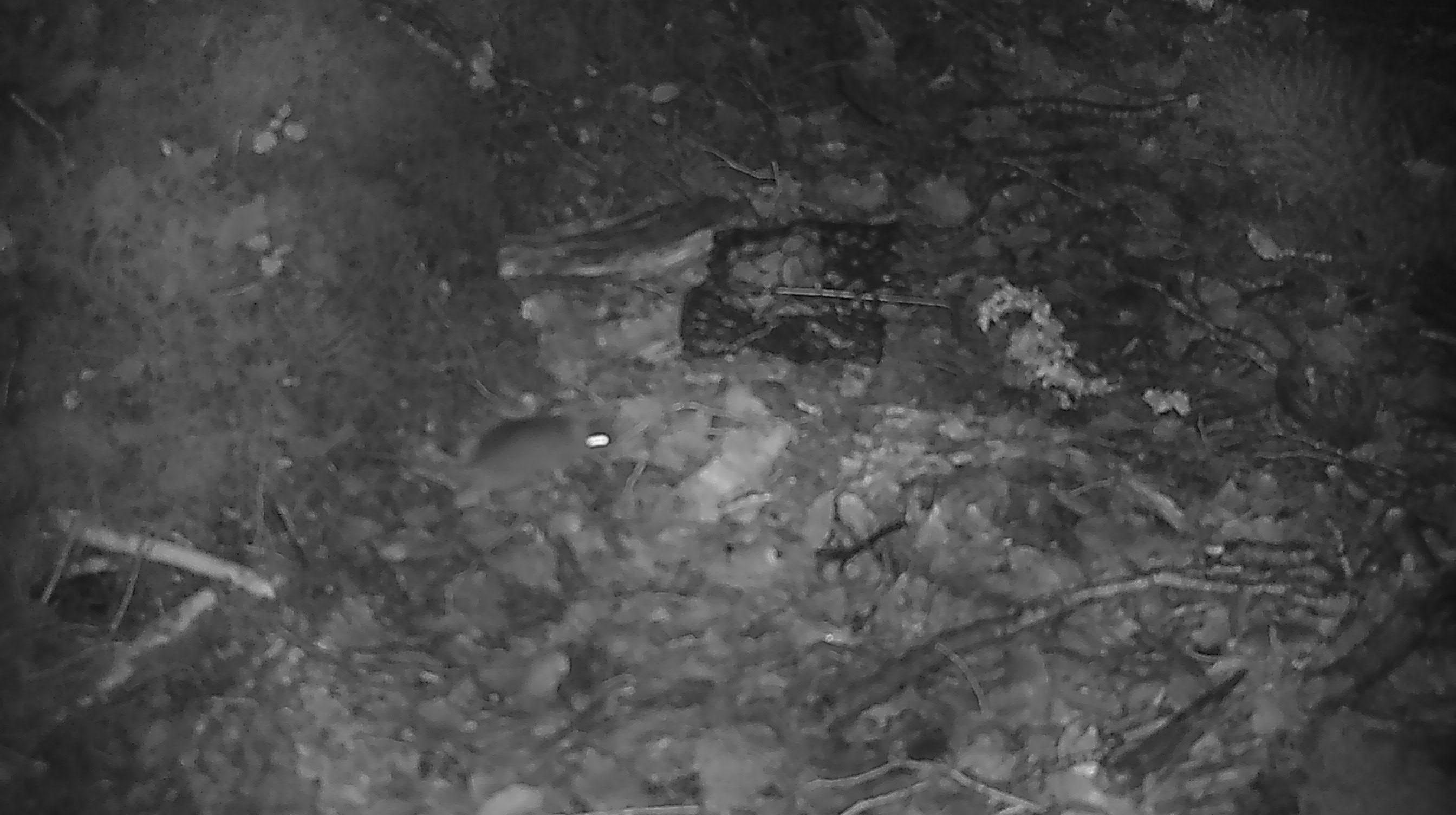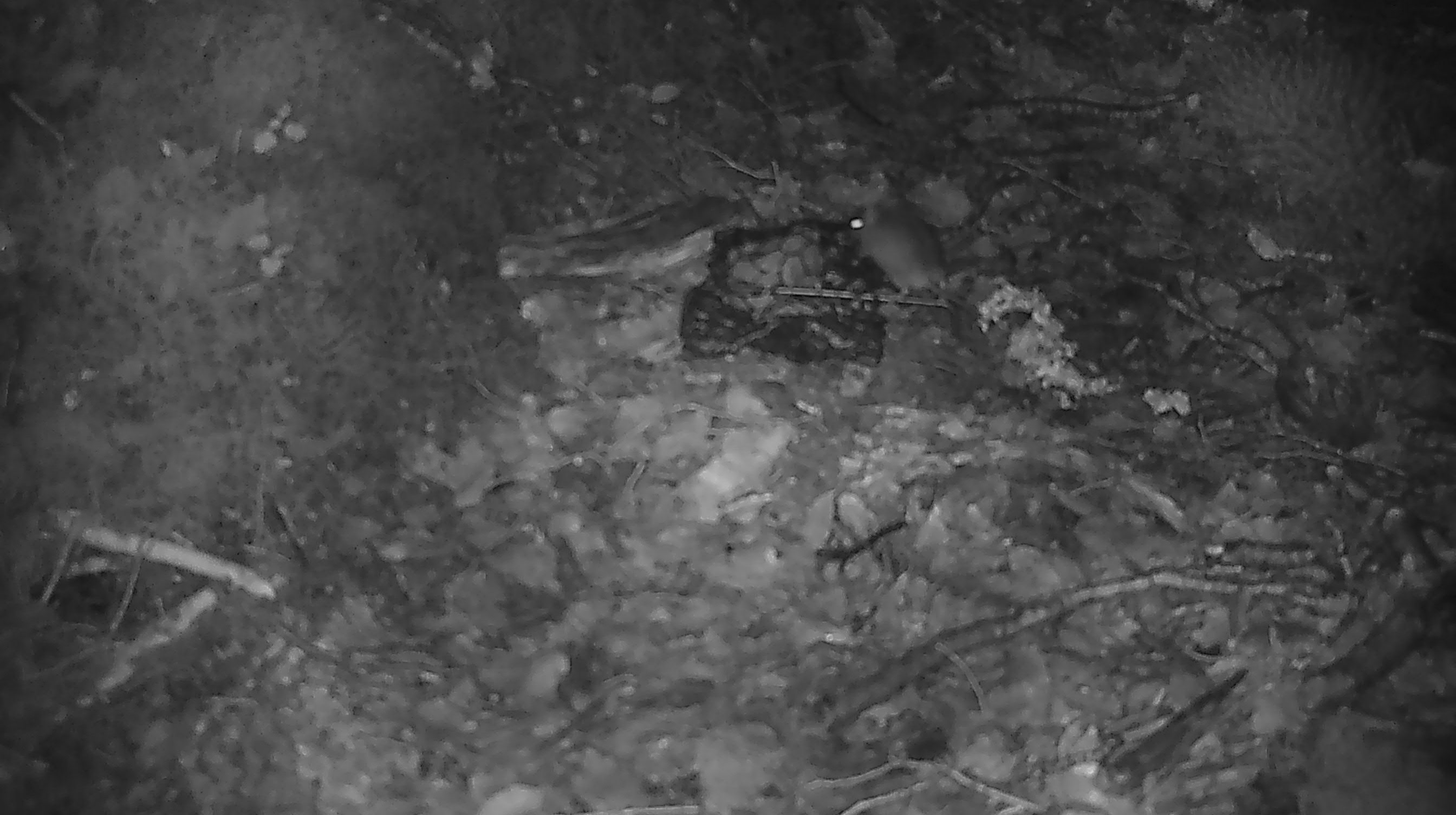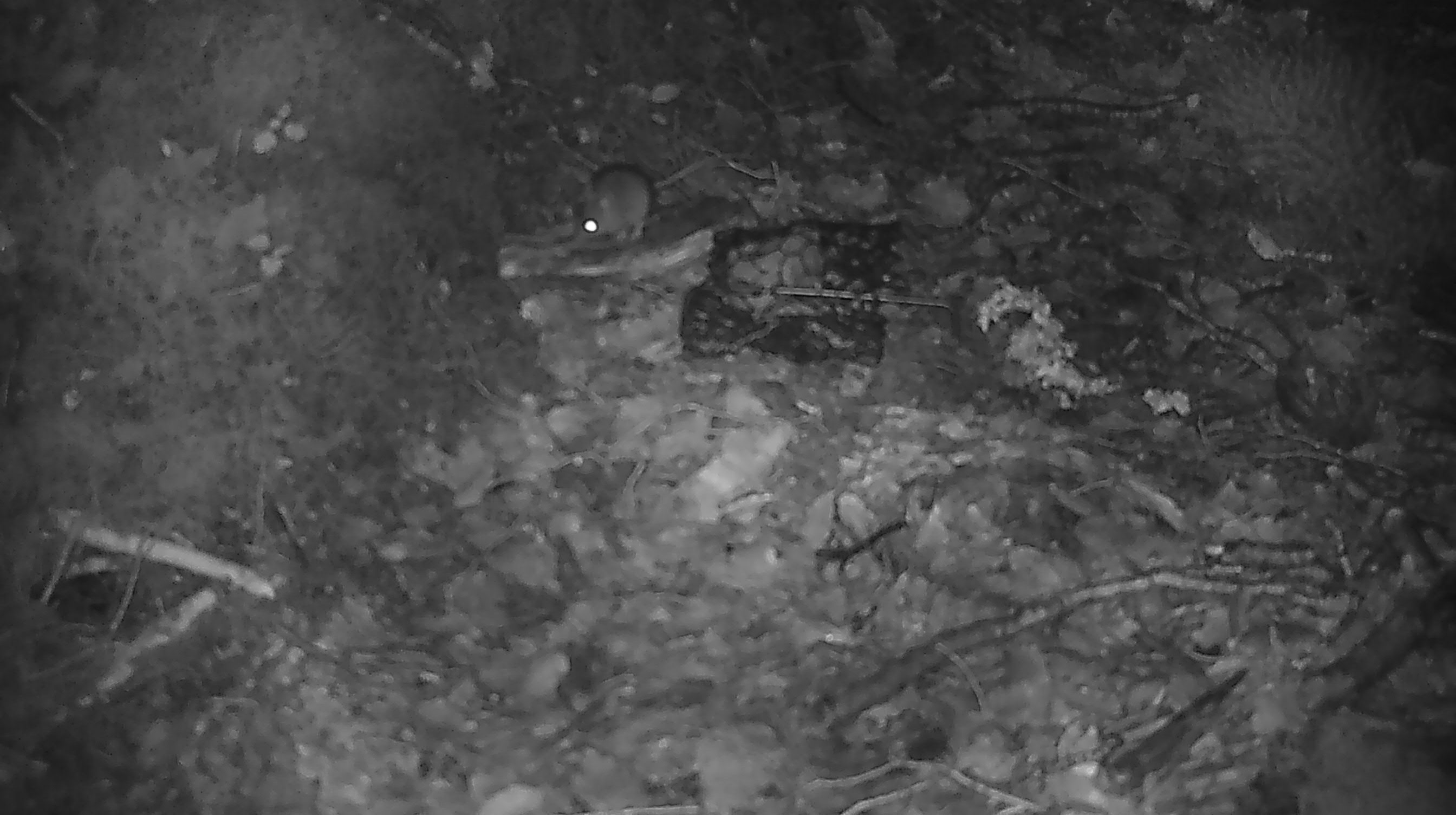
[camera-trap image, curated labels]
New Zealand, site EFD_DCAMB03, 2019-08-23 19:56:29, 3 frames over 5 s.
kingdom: Animalia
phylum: Chordata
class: Mammalia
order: Rodentia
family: Muridae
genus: Mus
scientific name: Mus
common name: mouse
Mouse (Mus).